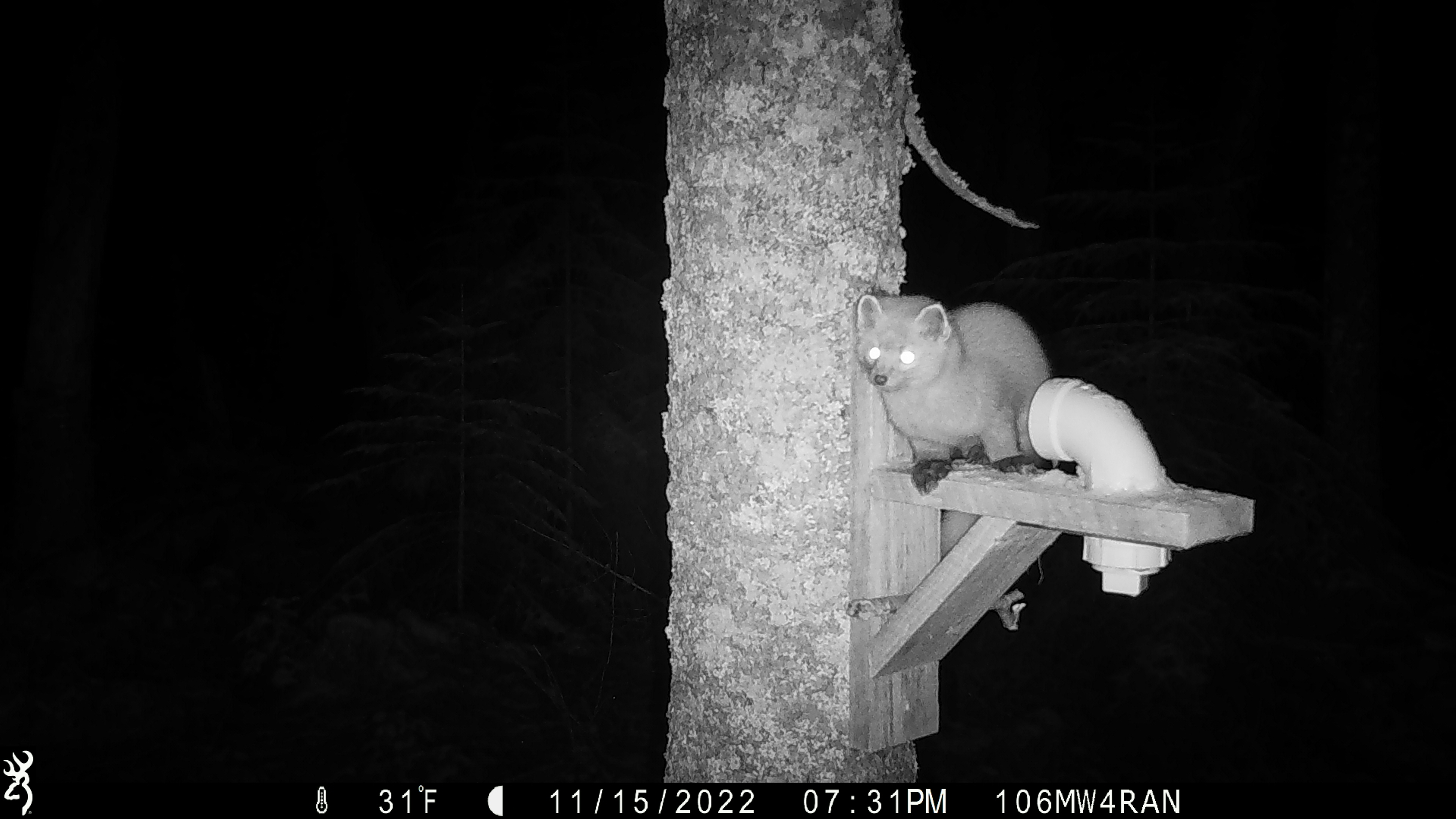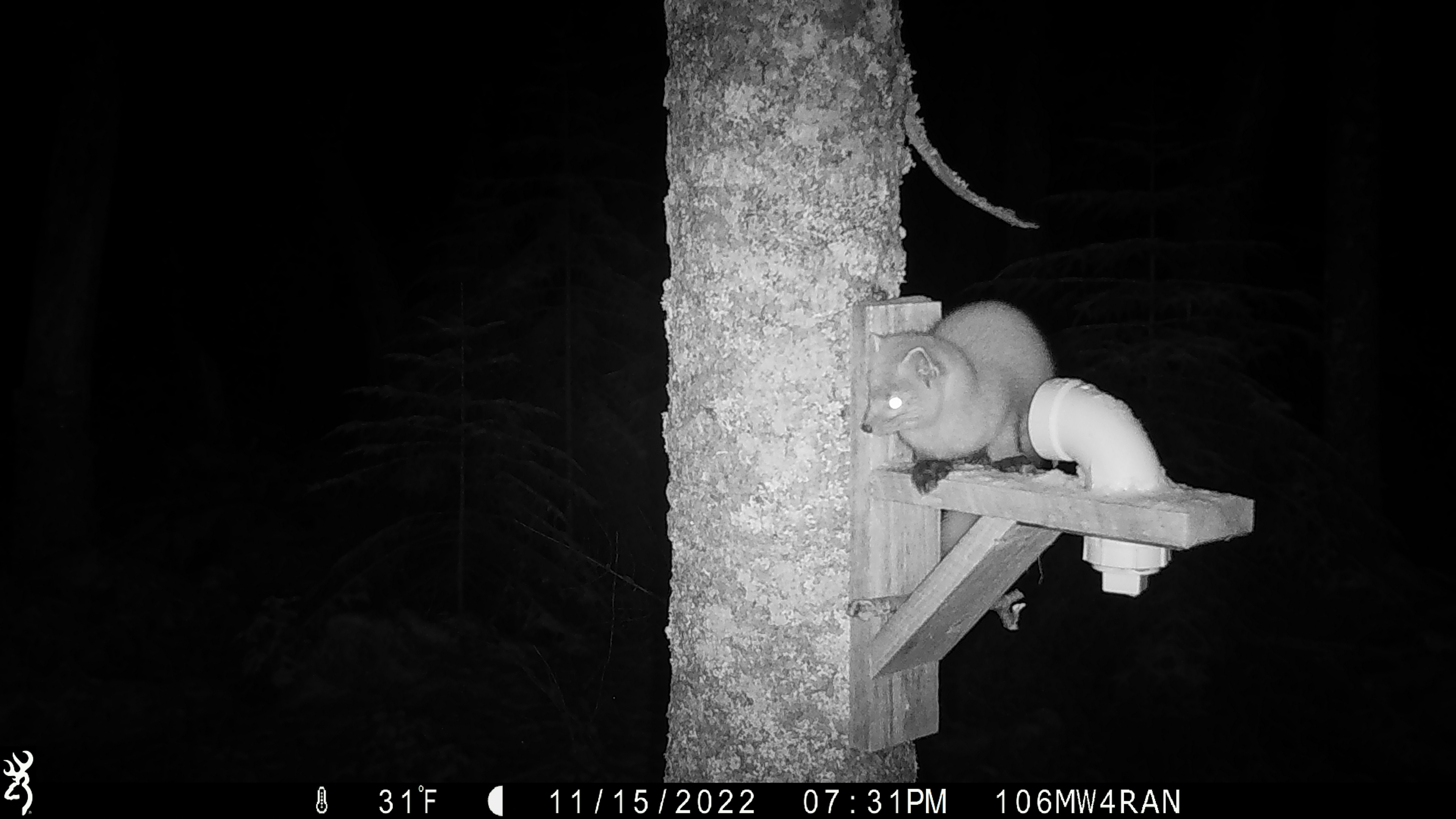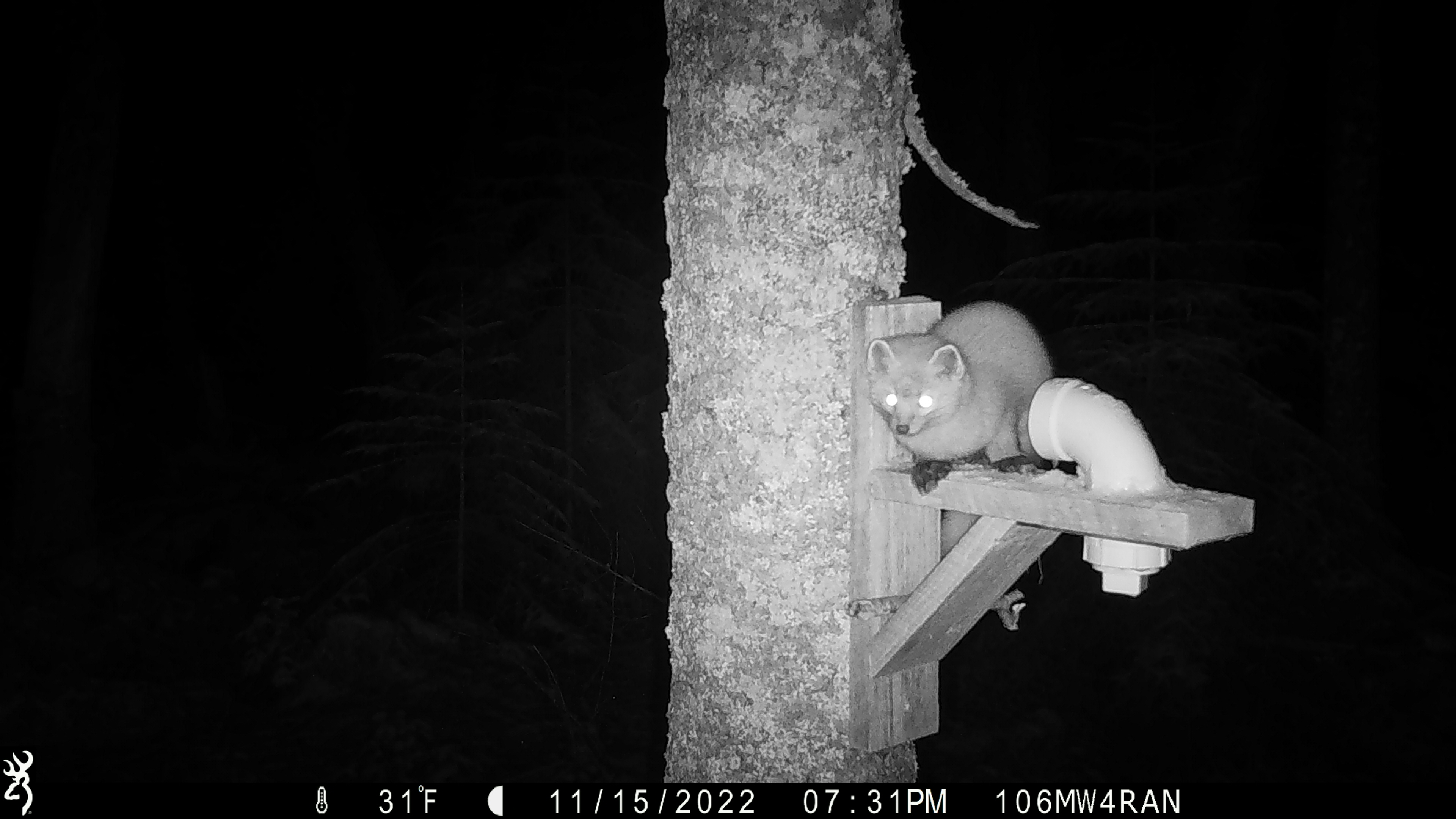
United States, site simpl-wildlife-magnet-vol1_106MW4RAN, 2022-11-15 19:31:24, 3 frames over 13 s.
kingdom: Animalia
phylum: Chordata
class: Mammalia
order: Carnivora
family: Mustelidae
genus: Martes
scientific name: Martes americana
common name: american marten